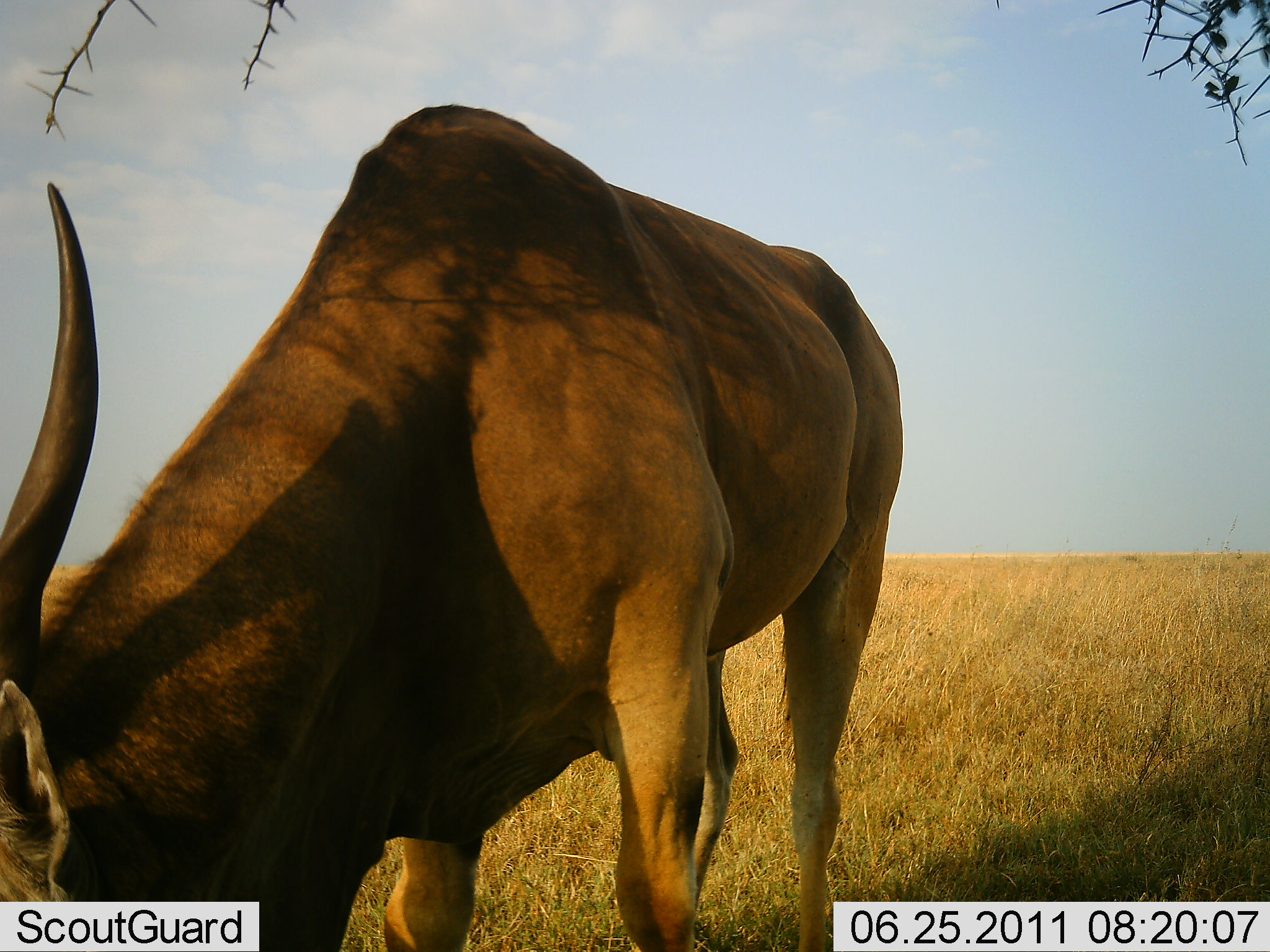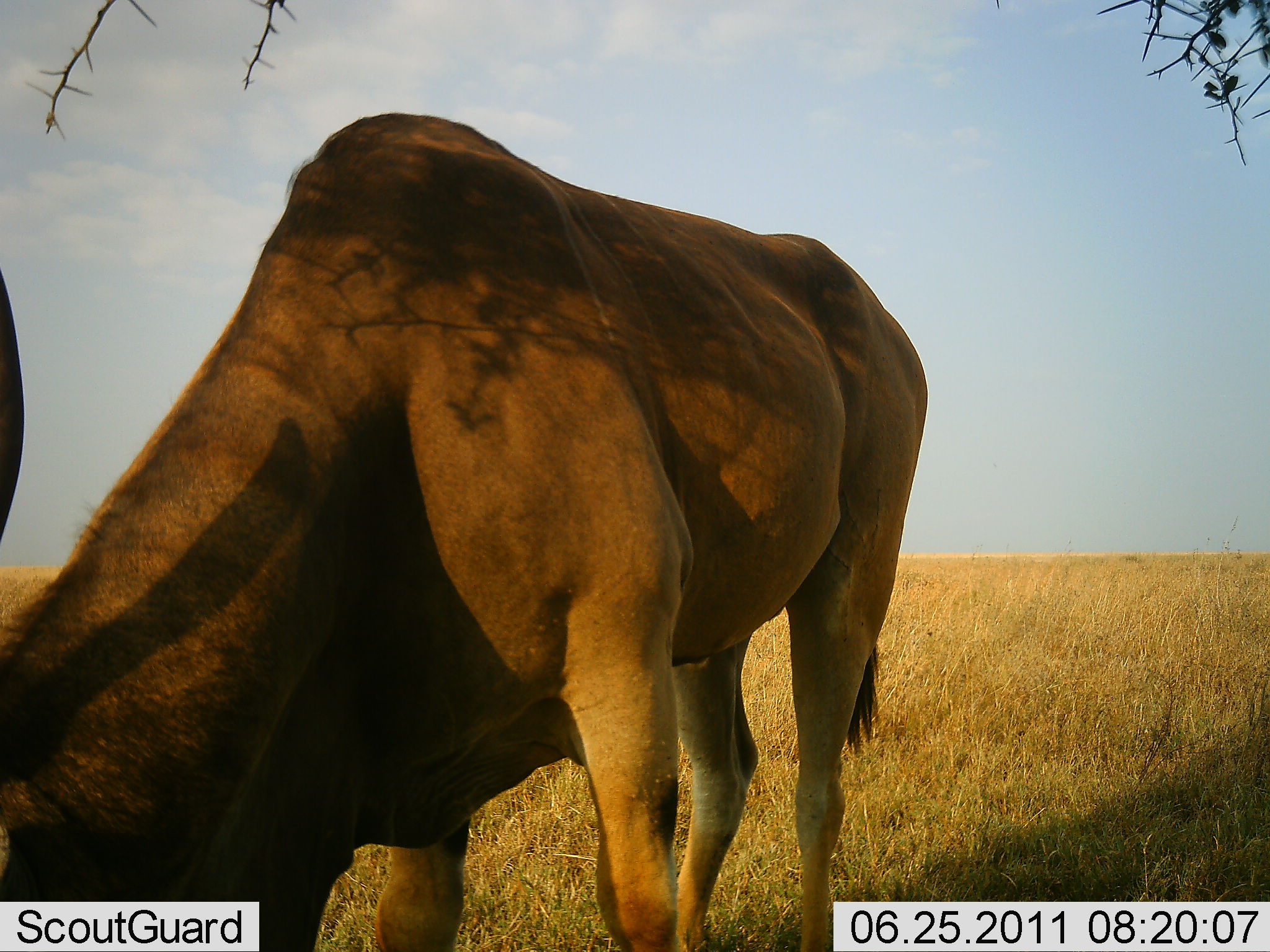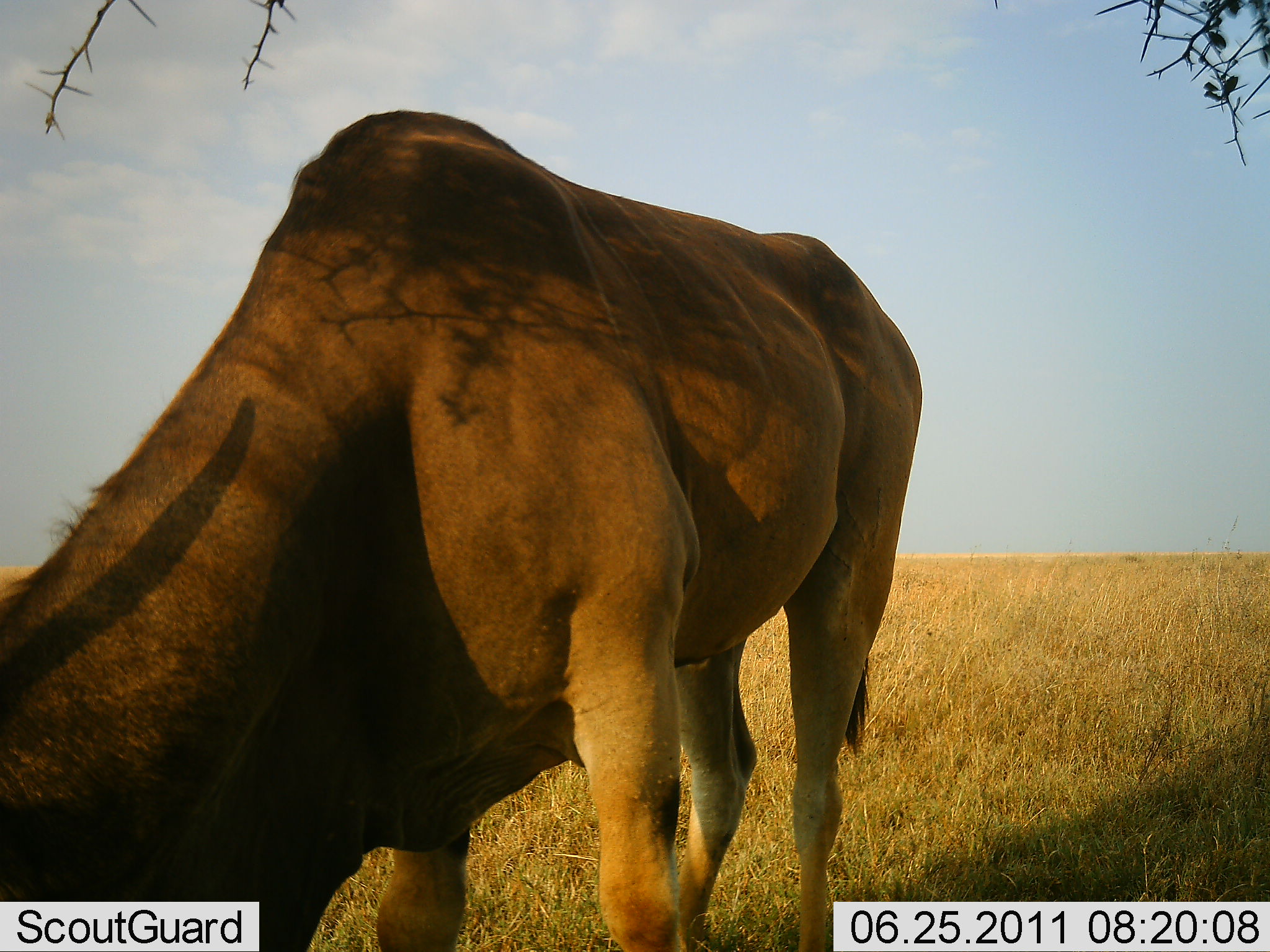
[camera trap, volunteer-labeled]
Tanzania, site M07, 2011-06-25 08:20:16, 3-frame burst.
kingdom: Animalia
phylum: Chordata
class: Mammalia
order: Artiodactyla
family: Bovidae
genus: Tragelaphus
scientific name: Tragelaphus oryx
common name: eland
Eland (Tragelaphus oryx), count 1. Behavior (volunteer vote fractions): standing 60%, resting 0%, moving 0%, interacting 0%. Young present (vote fraction): 0%. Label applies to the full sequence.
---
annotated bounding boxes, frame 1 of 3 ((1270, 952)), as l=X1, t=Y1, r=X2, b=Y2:
animal: l=1, t=104, r=905, b=952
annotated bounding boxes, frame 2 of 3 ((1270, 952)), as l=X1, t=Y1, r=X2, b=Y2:
animal: l=1, t=110, r=930, b=952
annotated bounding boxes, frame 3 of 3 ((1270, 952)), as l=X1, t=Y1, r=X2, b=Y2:
animal: l=1, t=110, r=930, b=952